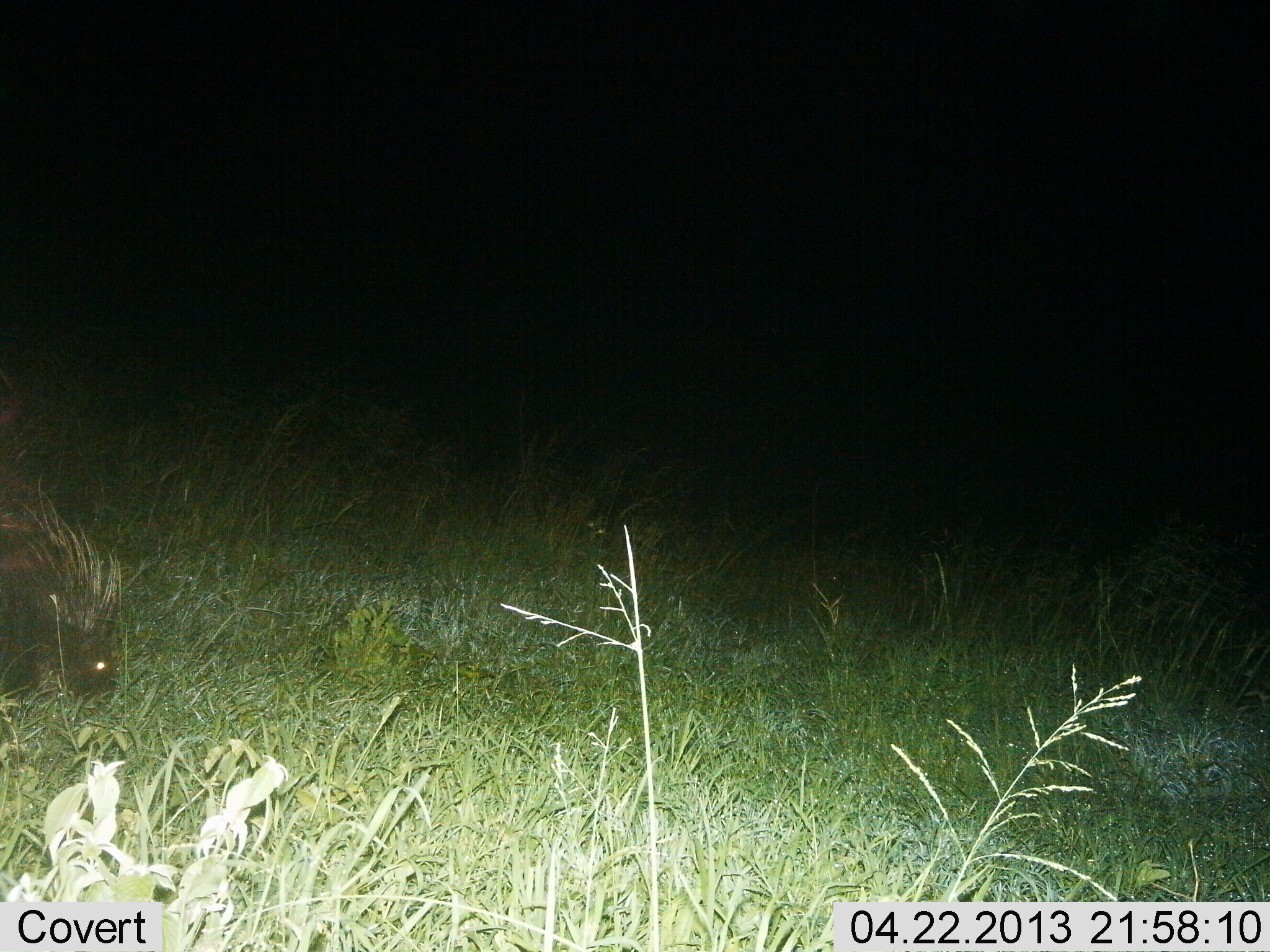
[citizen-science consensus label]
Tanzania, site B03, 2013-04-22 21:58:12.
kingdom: Animalia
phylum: Chordata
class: Mammalia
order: Rodentia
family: Hystricidae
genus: Hystrix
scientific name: Hystrix cristata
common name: crested porcupine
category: porcupine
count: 1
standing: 31%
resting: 0%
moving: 34%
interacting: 0%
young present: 0%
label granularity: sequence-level